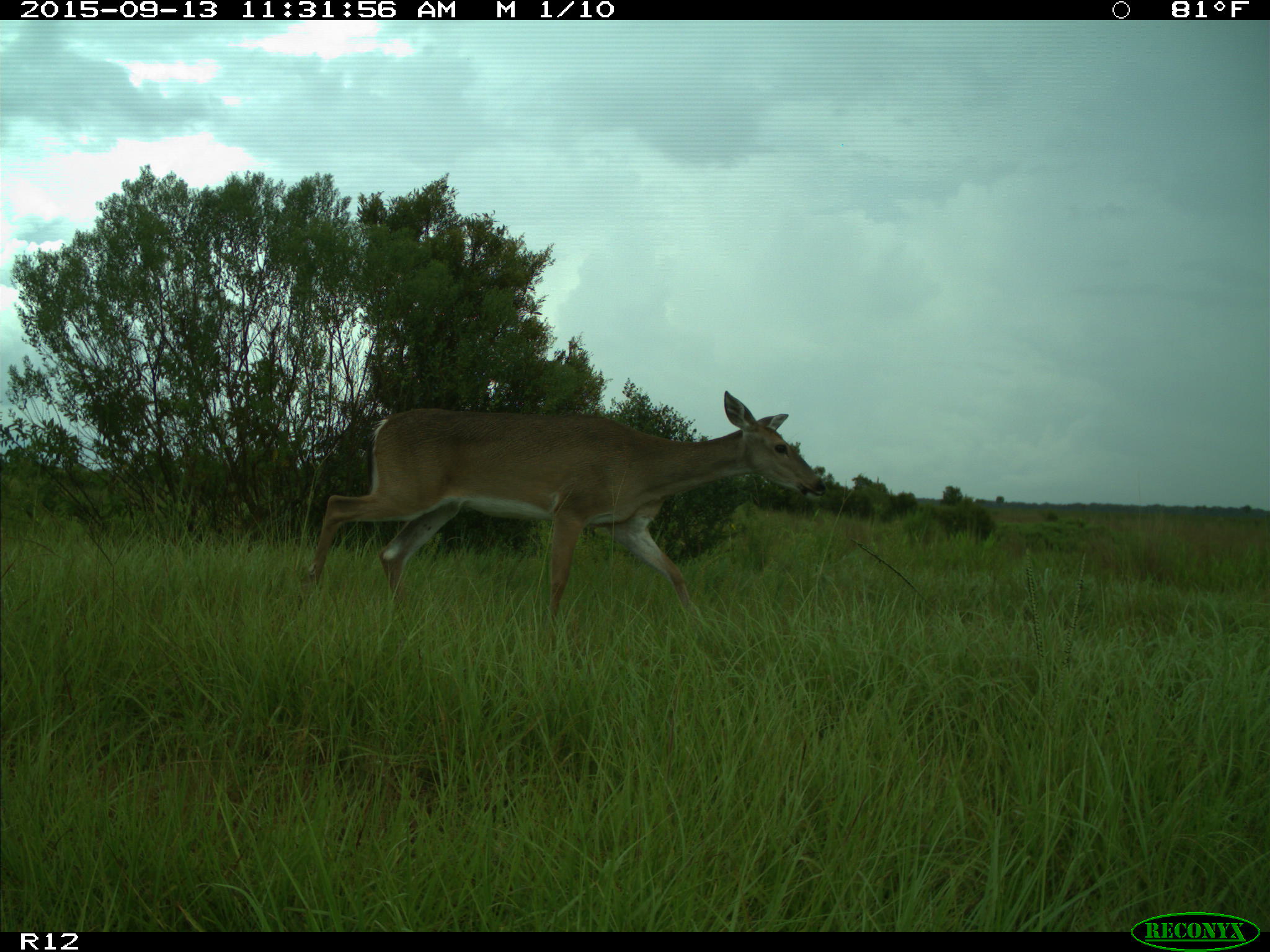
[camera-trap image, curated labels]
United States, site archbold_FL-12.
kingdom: Animalia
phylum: Chordata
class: Mammalia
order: Artiodactyla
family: Cervidae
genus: Odocoileus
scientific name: Odocoileus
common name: deer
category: unidentified deer